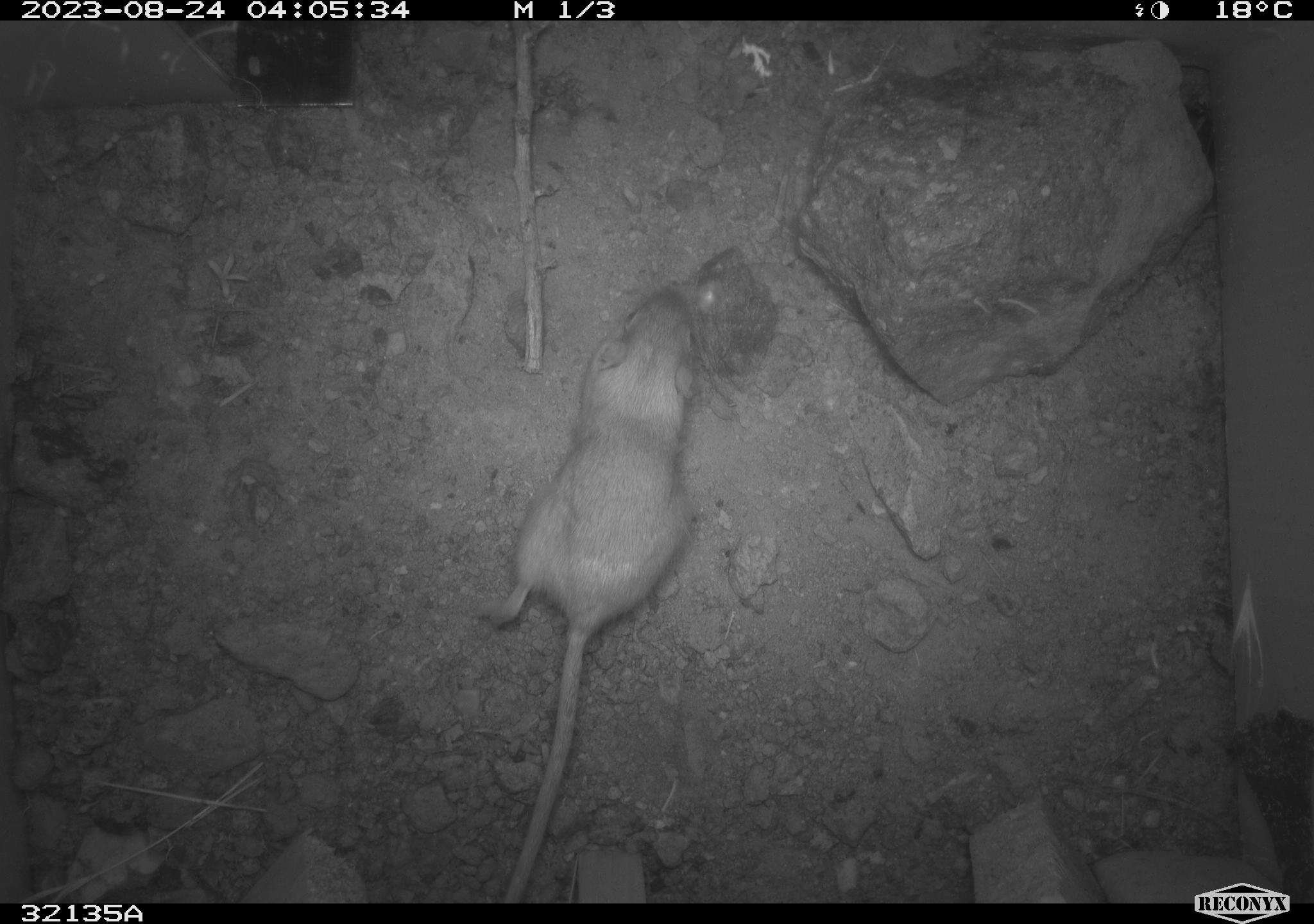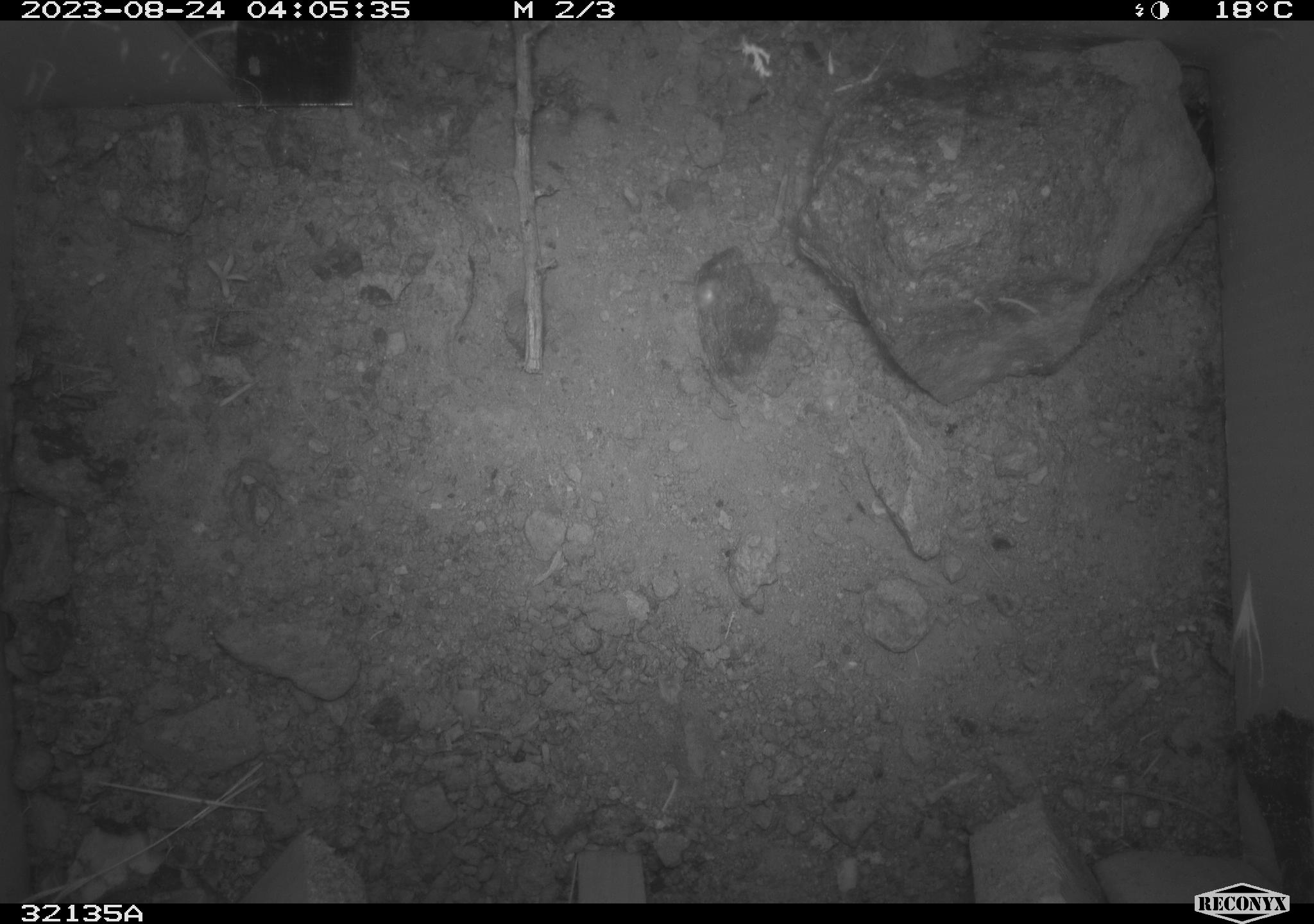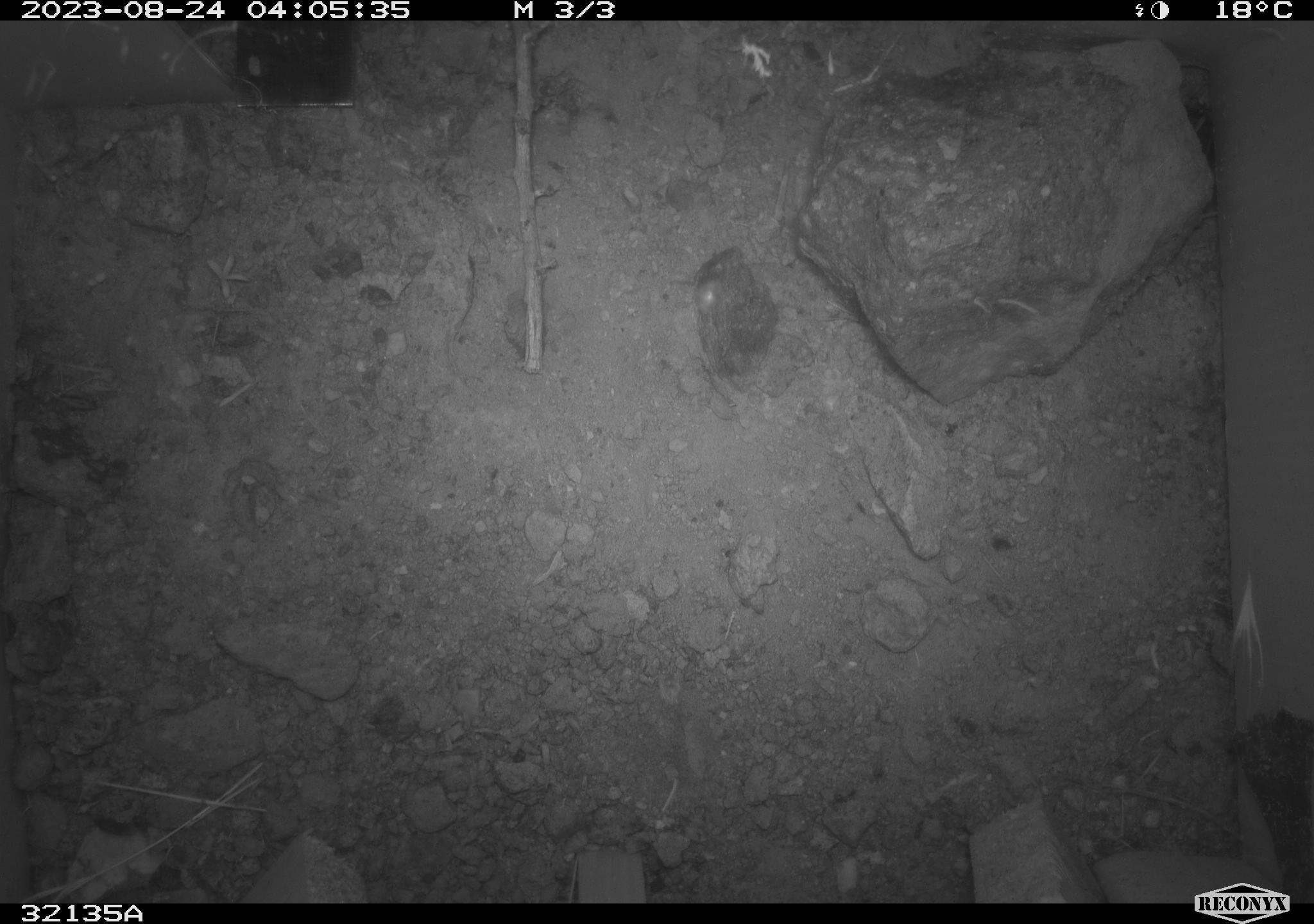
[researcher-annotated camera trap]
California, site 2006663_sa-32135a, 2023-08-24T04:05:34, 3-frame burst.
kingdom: Animalia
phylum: Chordata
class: Mammalia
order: Rodentia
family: Heteromyidae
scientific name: Heteromyidae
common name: kangaroo rats and pocket mice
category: heteromyidae family